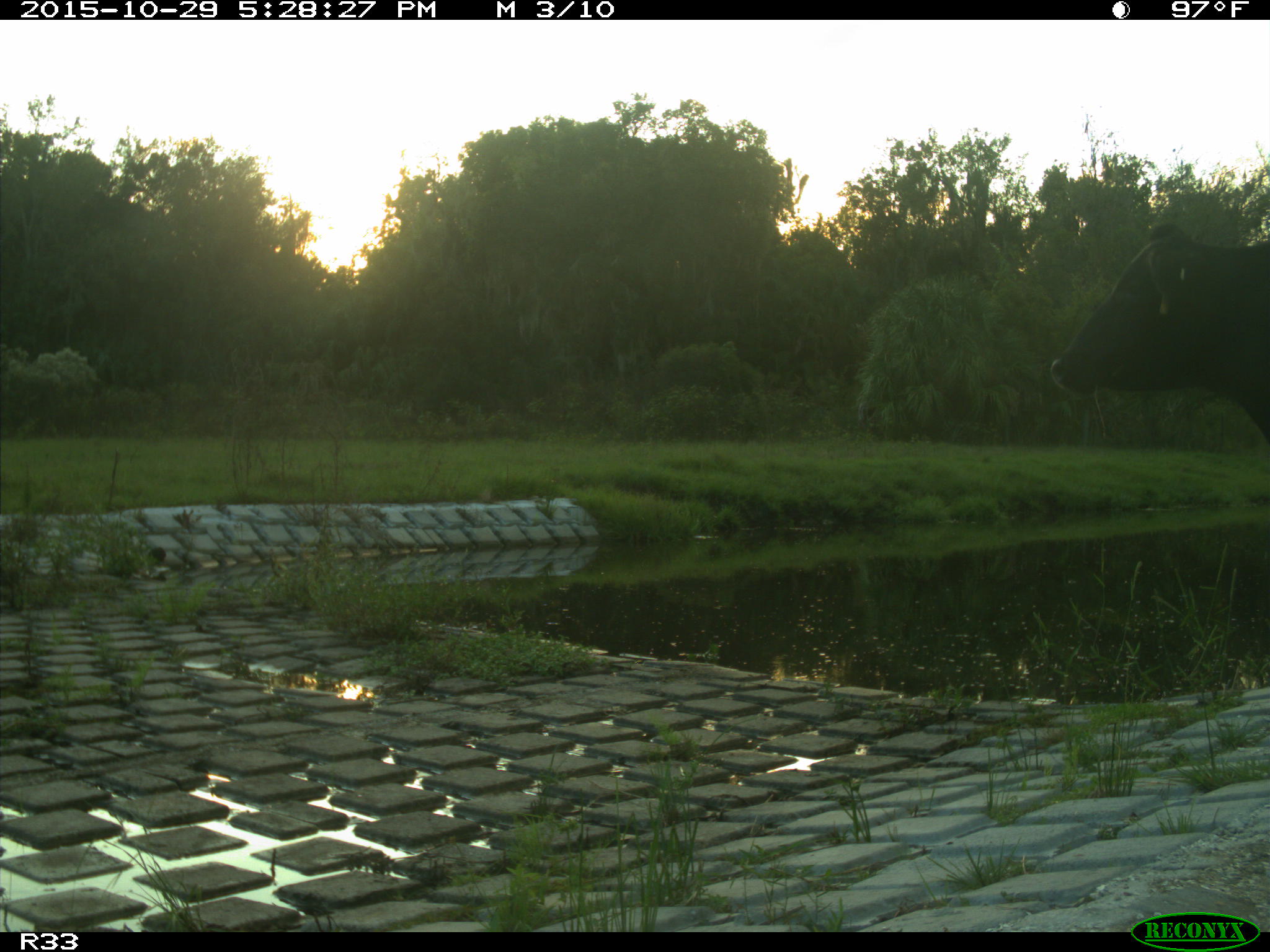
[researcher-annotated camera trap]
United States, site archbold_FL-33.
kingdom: Animalia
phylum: Chordata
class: Mammalia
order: Artiodactyla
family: Bovidae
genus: Bos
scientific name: Bos taurus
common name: domestic cow